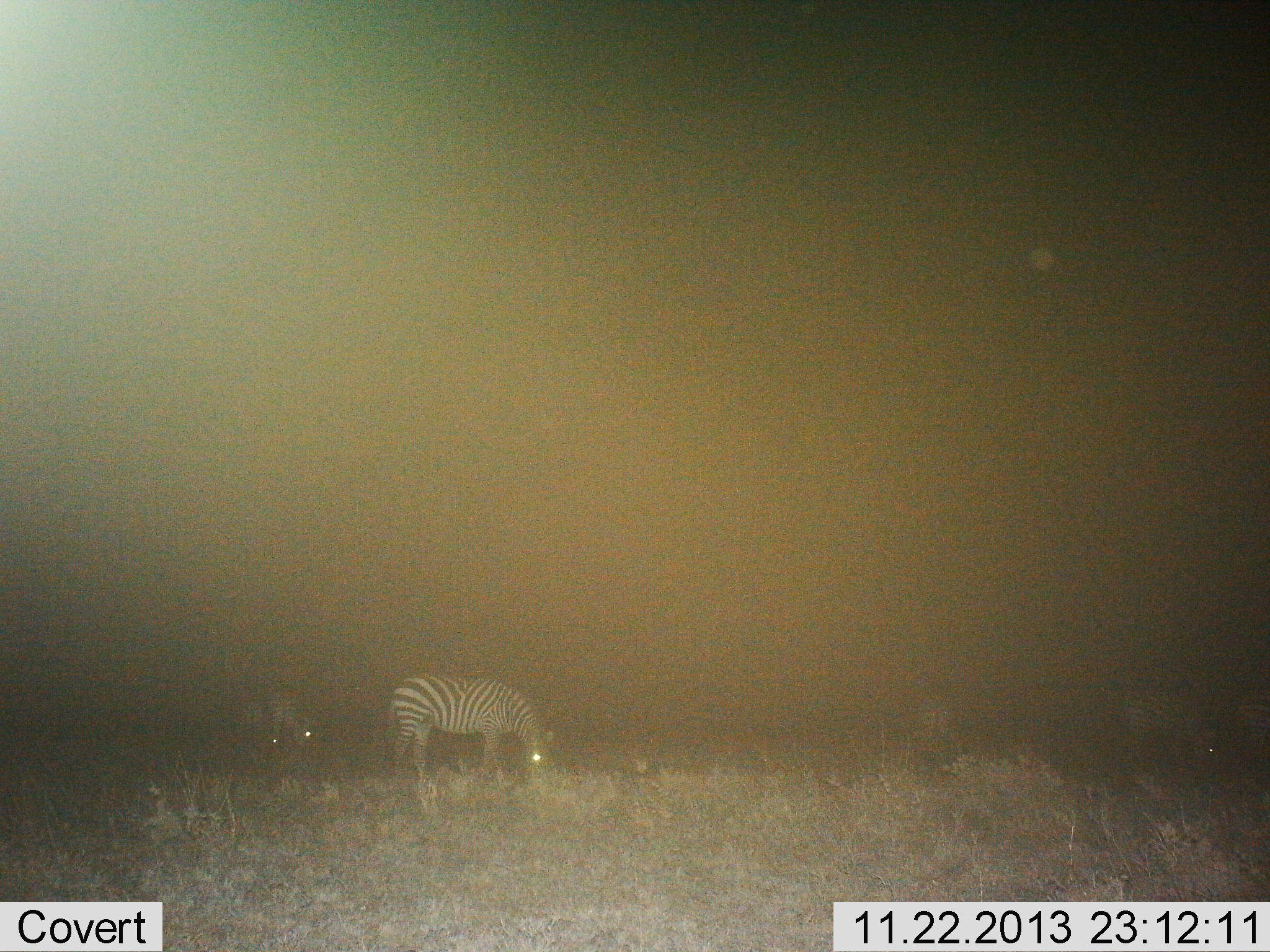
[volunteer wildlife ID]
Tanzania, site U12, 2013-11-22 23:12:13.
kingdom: Animalia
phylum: Chordata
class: Mammalia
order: Perissodactyla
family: Equidae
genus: Equus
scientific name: Equus quagga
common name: plains zebra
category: zebra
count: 4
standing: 50%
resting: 10%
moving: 0%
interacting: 0%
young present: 0%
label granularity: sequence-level